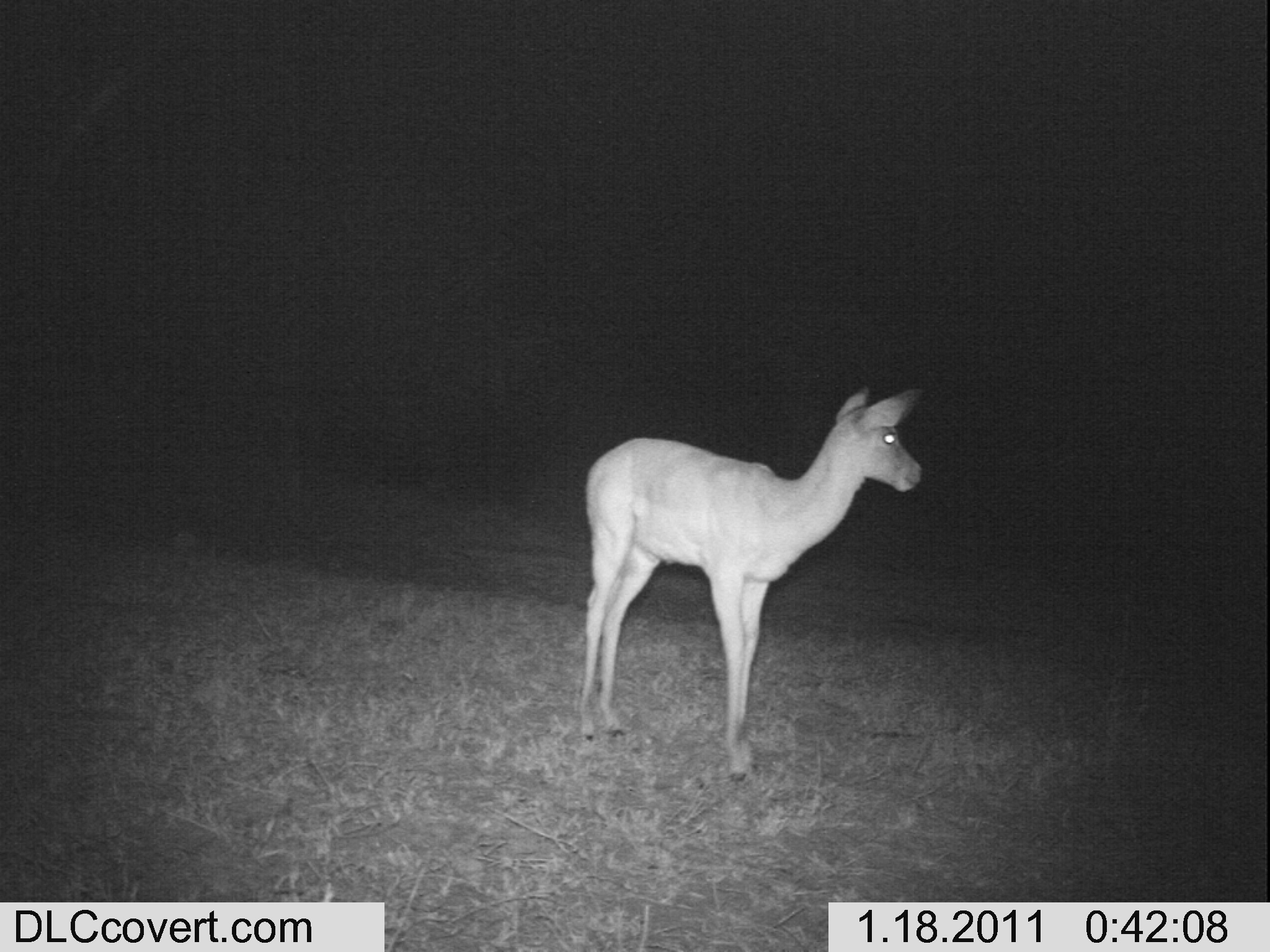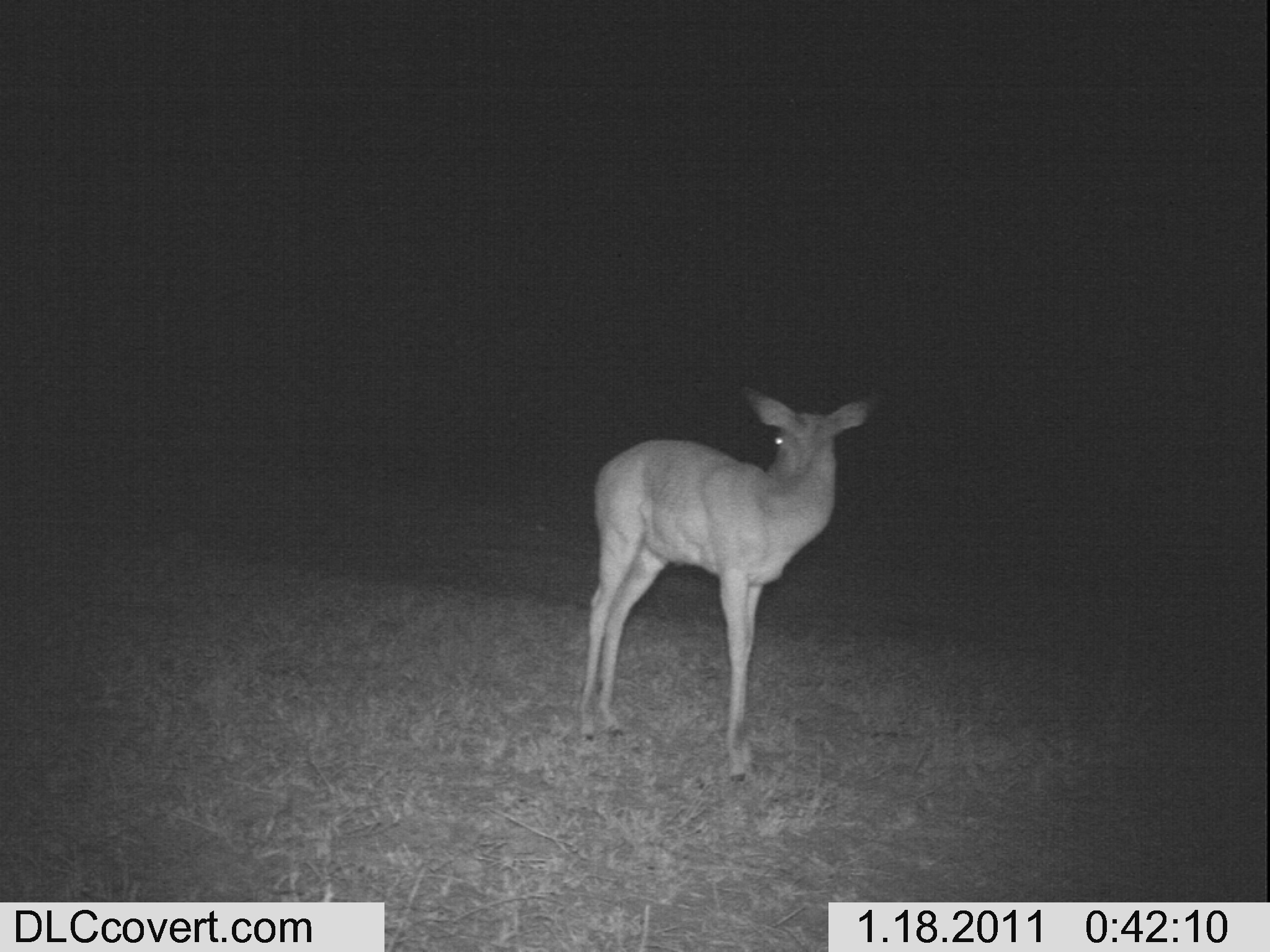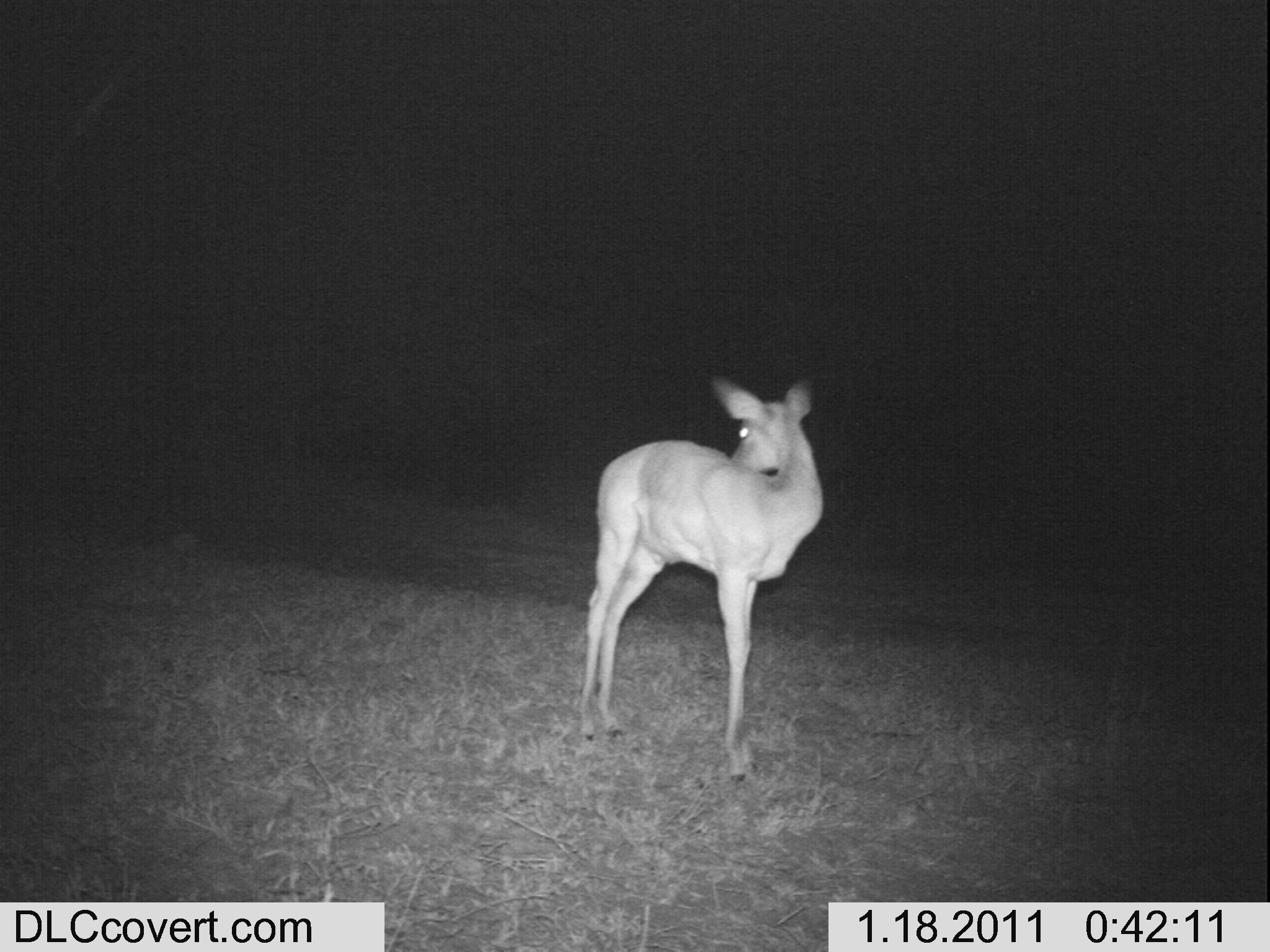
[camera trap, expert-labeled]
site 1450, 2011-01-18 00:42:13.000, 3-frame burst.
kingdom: Animalia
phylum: Chordata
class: Mammalia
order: Artiodactyla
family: Bovidae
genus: Aepyceros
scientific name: Aepyceros melampus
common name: impala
Aepyceros melampus (impala), count 1.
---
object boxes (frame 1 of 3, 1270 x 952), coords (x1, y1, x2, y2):
aepyceros melampus: (575, 381, 926, 783)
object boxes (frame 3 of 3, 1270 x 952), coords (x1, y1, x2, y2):
aepyceros melampus: (568, 365, 826, 783)